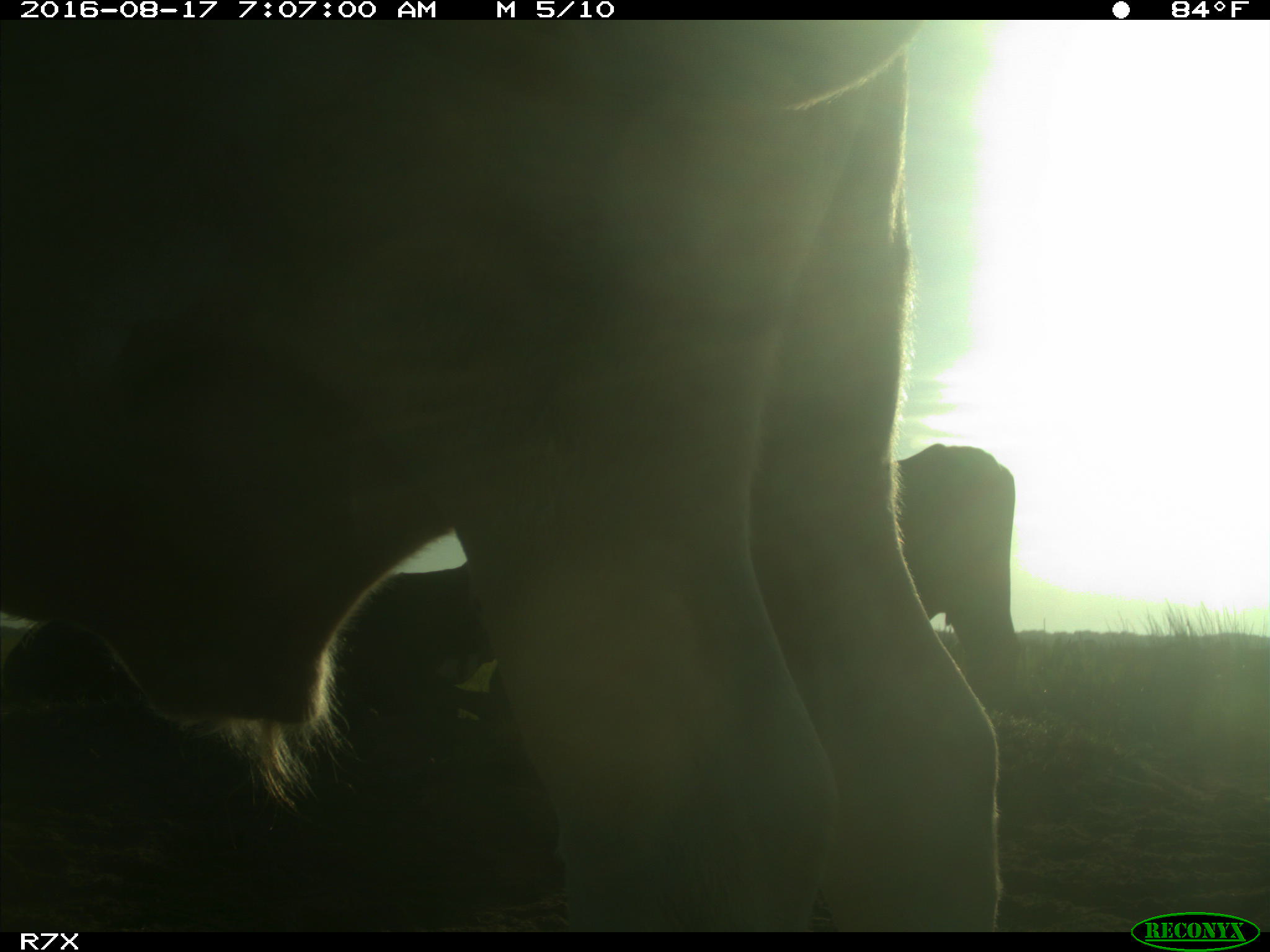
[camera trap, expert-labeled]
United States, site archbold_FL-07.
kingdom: Animalia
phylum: Chordata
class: Mammalia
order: Artiodactyla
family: Bovidae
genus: Bos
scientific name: Bos taurus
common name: domestic cow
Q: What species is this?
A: Bos taurus (domestic cow).